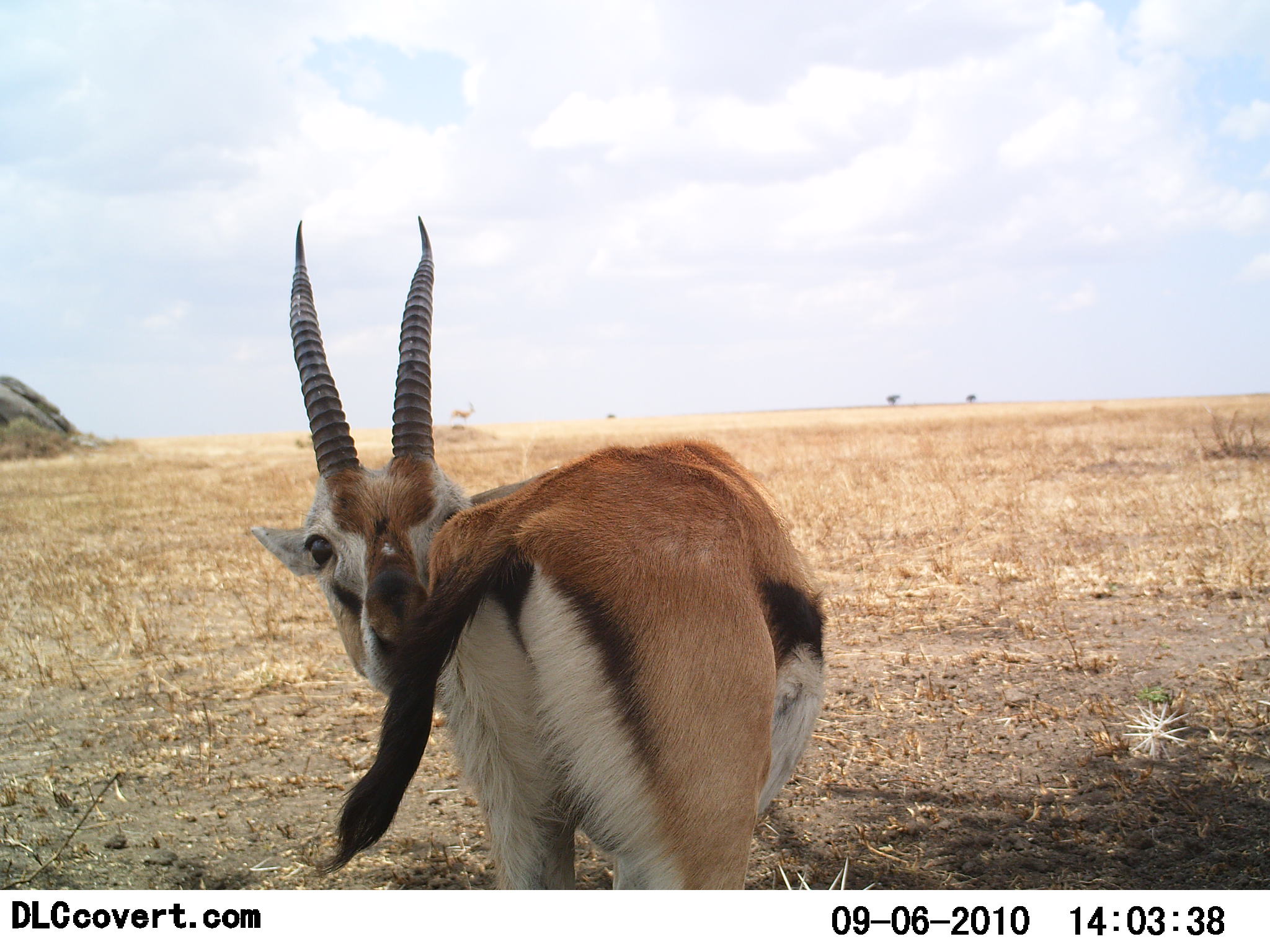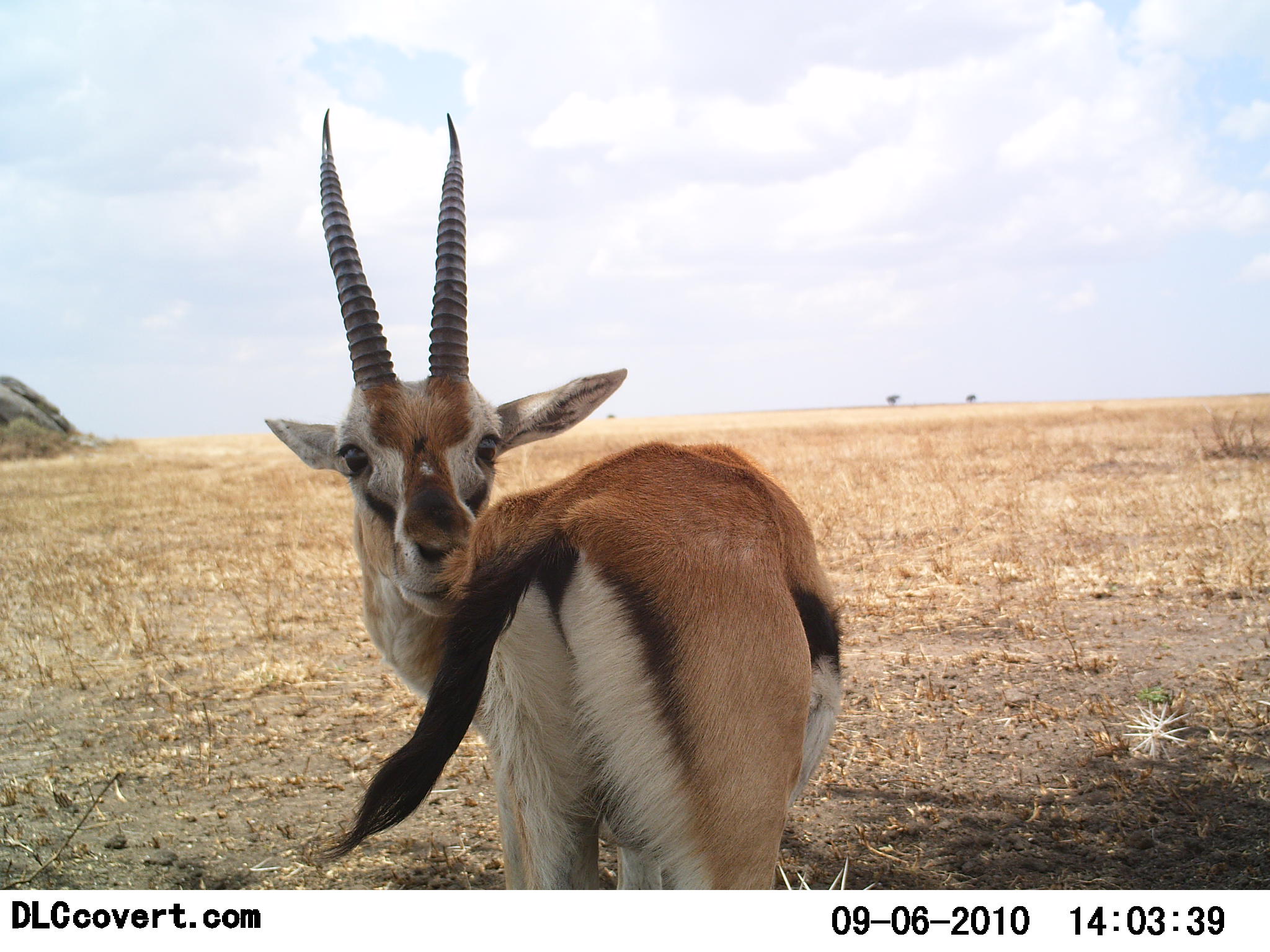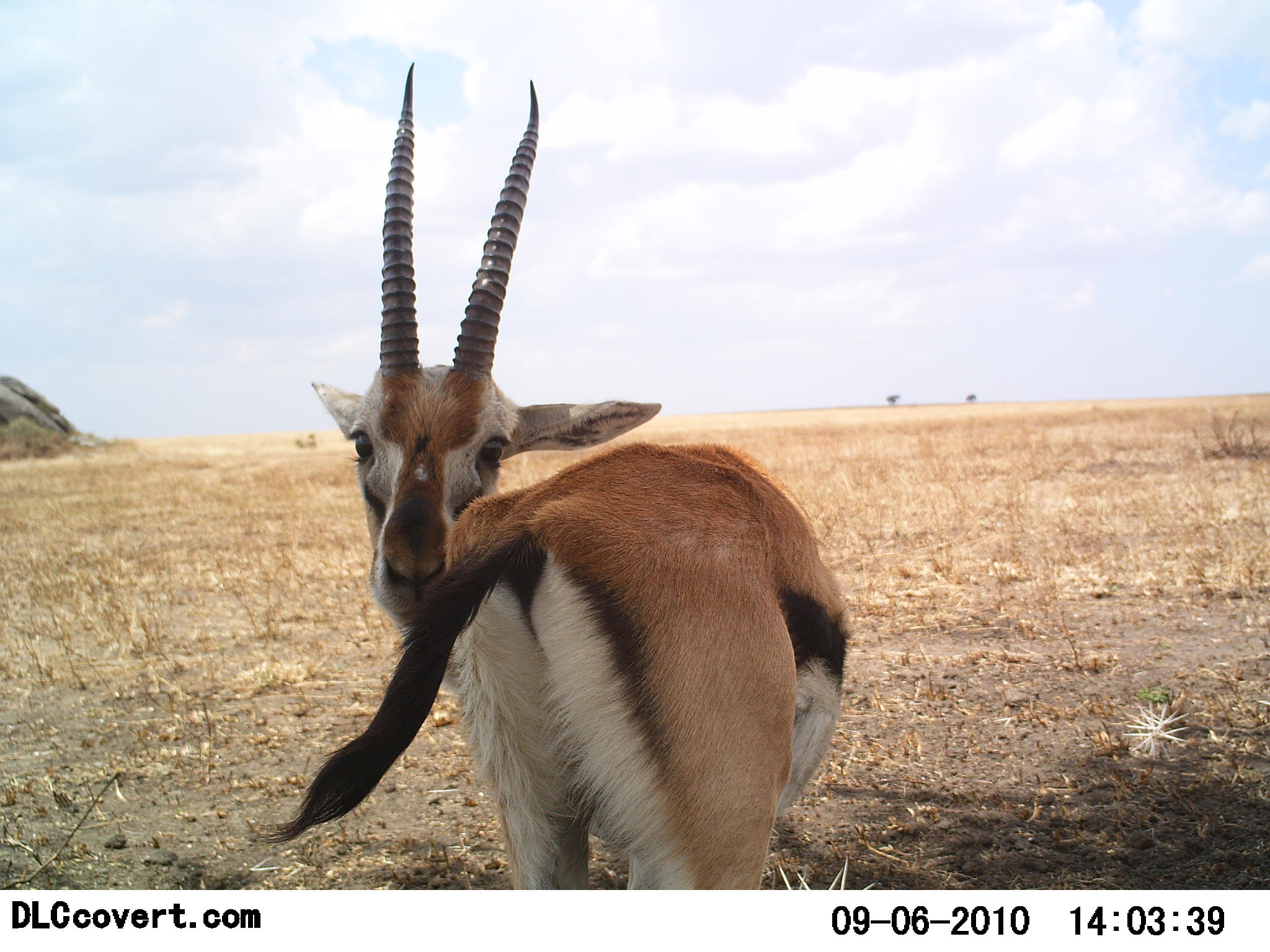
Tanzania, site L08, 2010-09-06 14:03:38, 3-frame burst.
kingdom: Animalia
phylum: Chordata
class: Mammalia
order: Artiodactyla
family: Bovidae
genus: Eudorcas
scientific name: Eudorcas thomsonii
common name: thomson's gazelle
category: gazellethomsons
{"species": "gazellethomsons (thomson's gazelle) (Eudorcas thomsonii)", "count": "1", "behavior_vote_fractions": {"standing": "92%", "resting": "0%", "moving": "8%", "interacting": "0%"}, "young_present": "0%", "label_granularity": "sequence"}